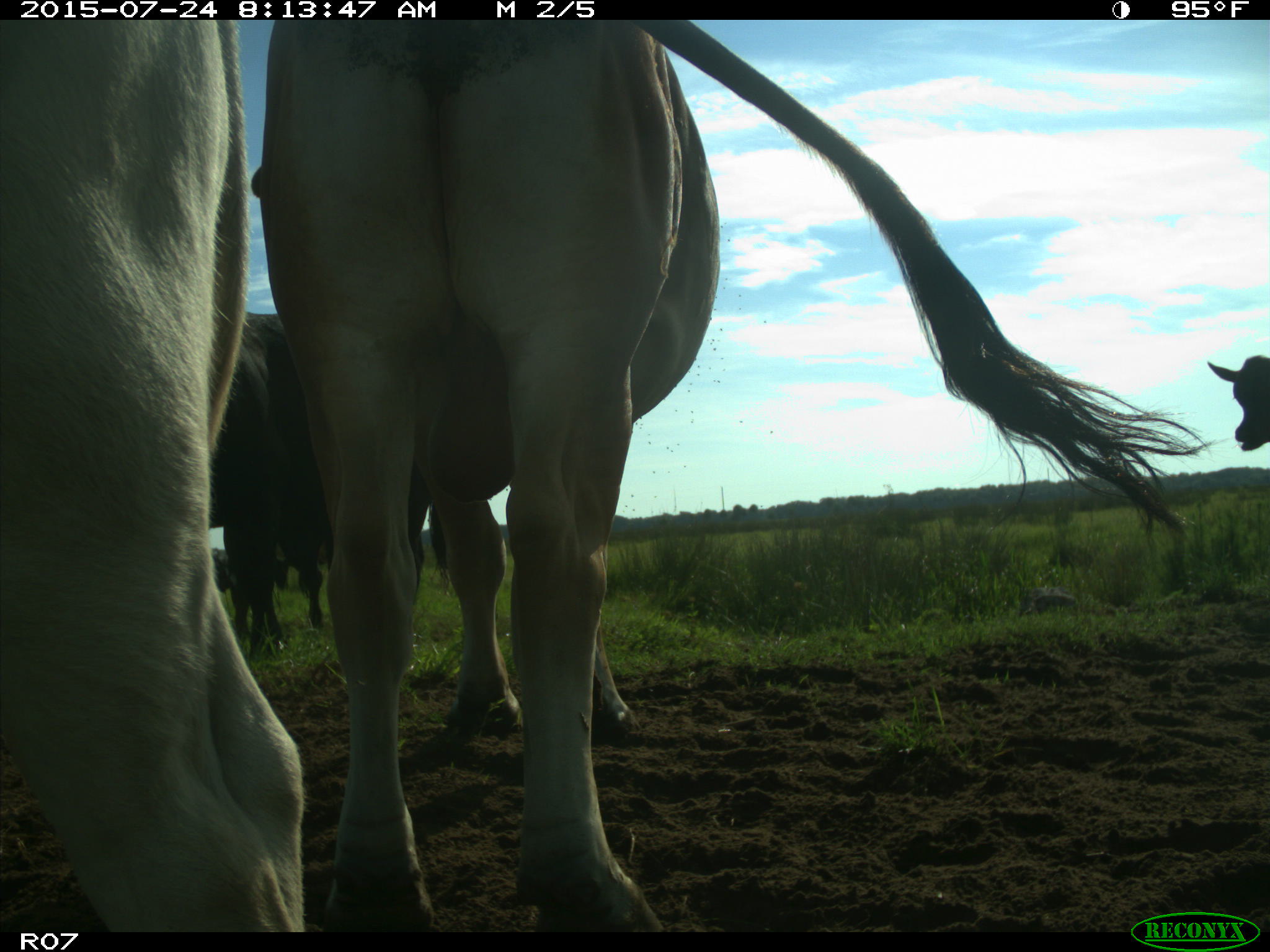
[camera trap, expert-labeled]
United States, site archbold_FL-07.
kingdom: Animalia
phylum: Chordata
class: Mammalia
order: Artiodactyla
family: Bovidae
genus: Bos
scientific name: Bos taurus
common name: domestic cow